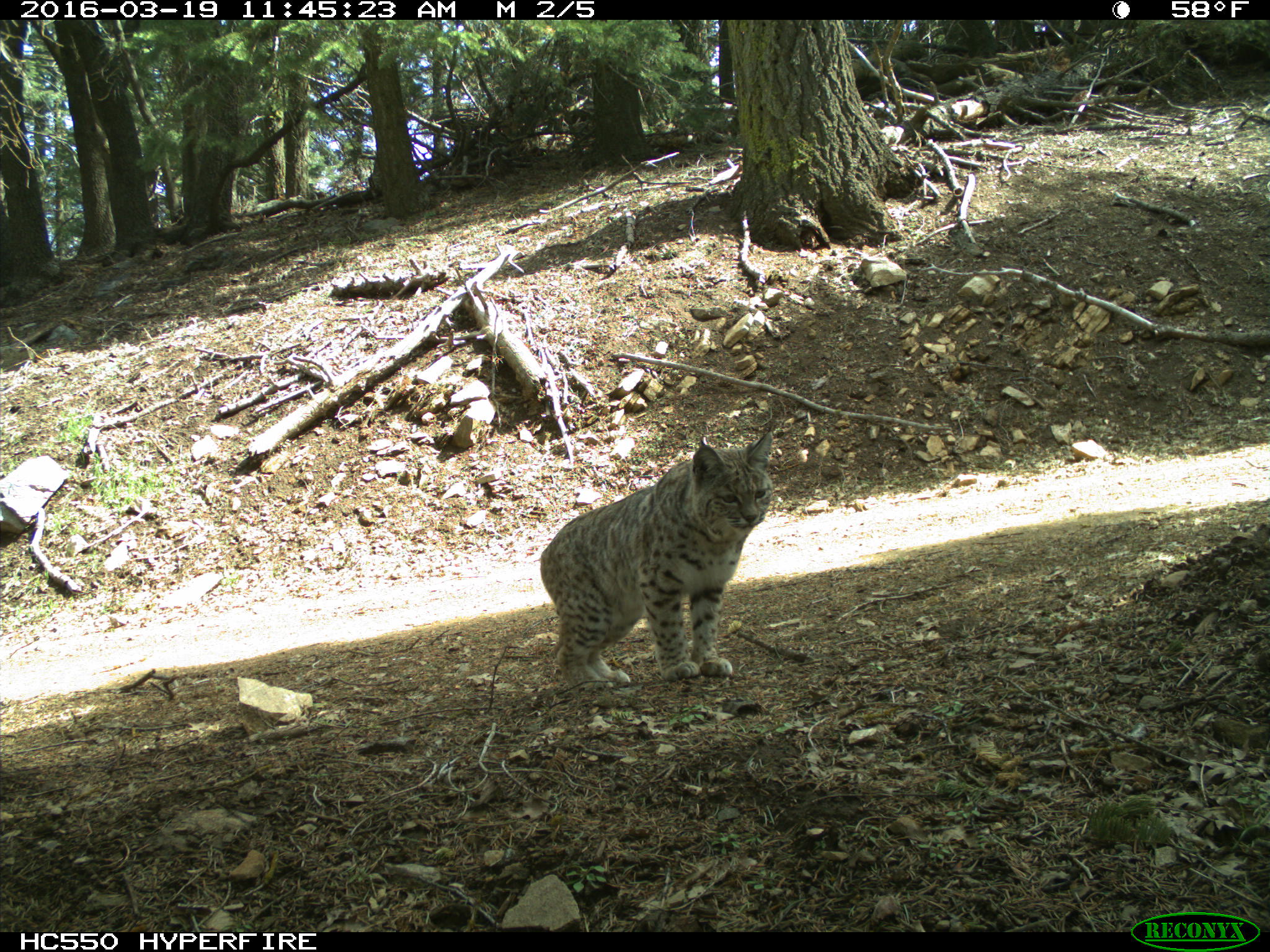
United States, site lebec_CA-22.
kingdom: Animalia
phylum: Chordata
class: Mammalia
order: Carnivora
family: Felidae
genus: Lynx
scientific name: Lynx rufus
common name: bobcat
Lynx rufus (bobcat).